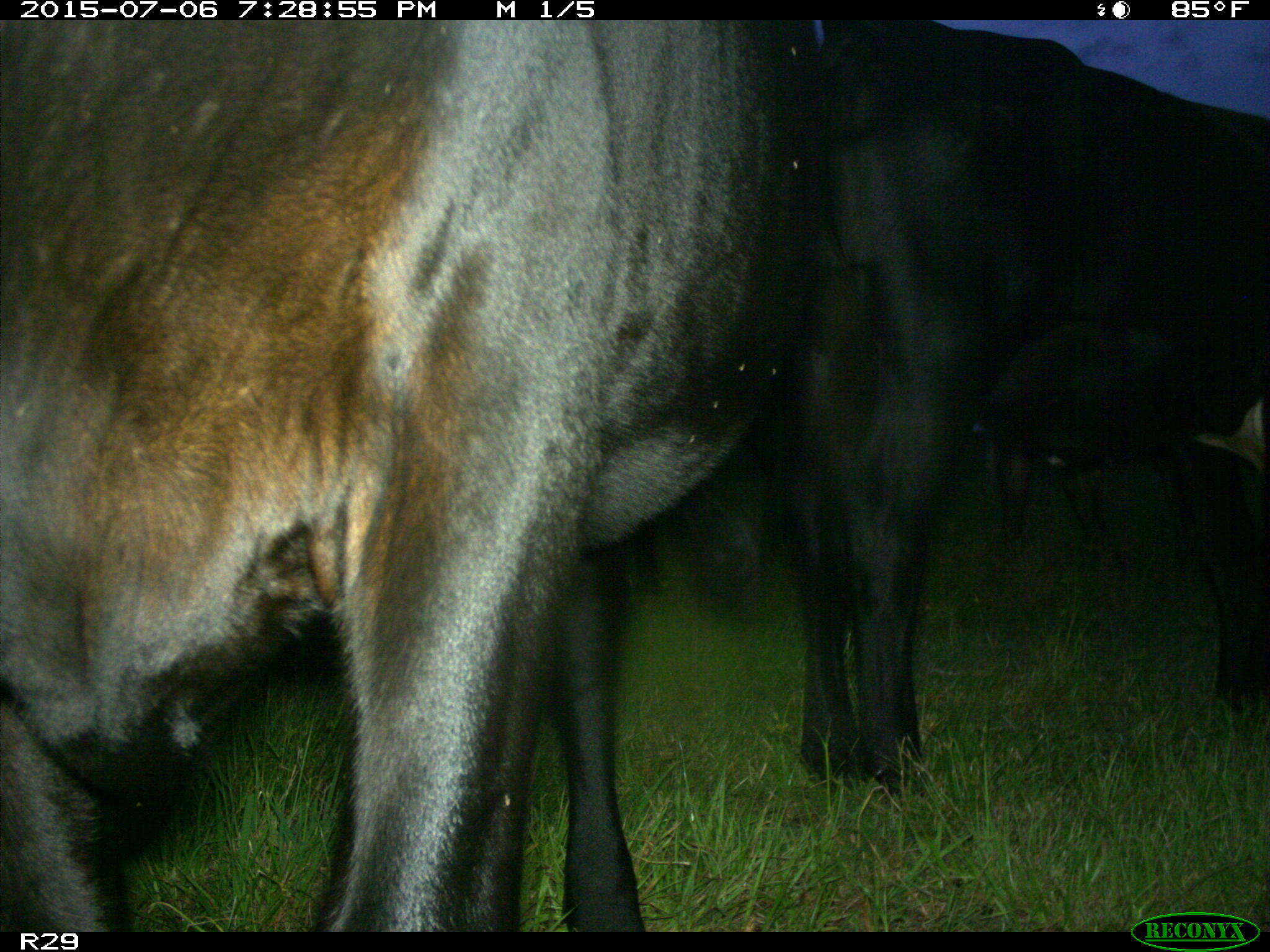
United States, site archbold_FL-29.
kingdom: Animalia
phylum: Chordata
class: Mammalia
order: Artiodactyla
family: Bovidae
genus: Bos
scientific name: Bos taurus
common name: domestic cow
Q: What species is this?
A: Bos taurus (domestic cow).